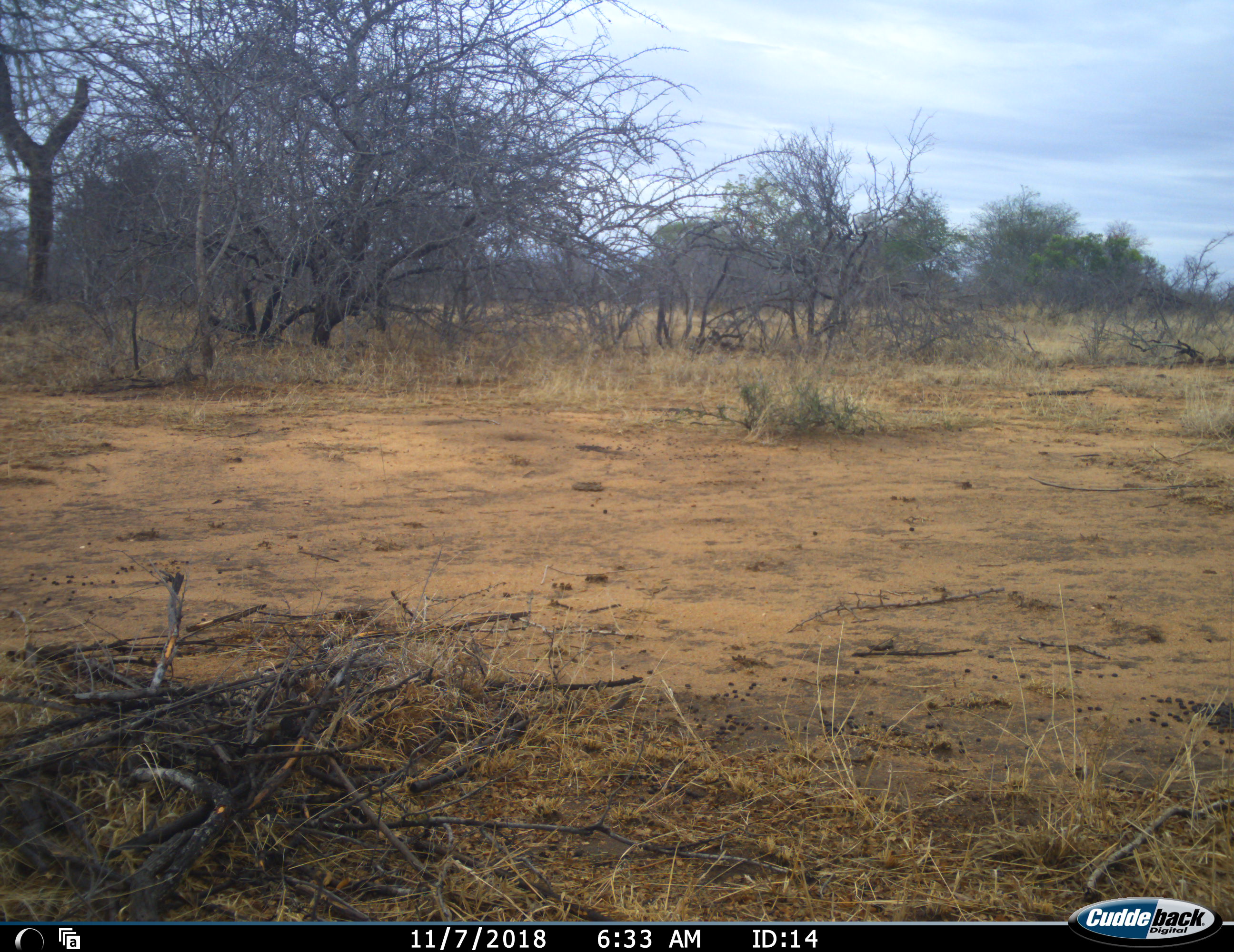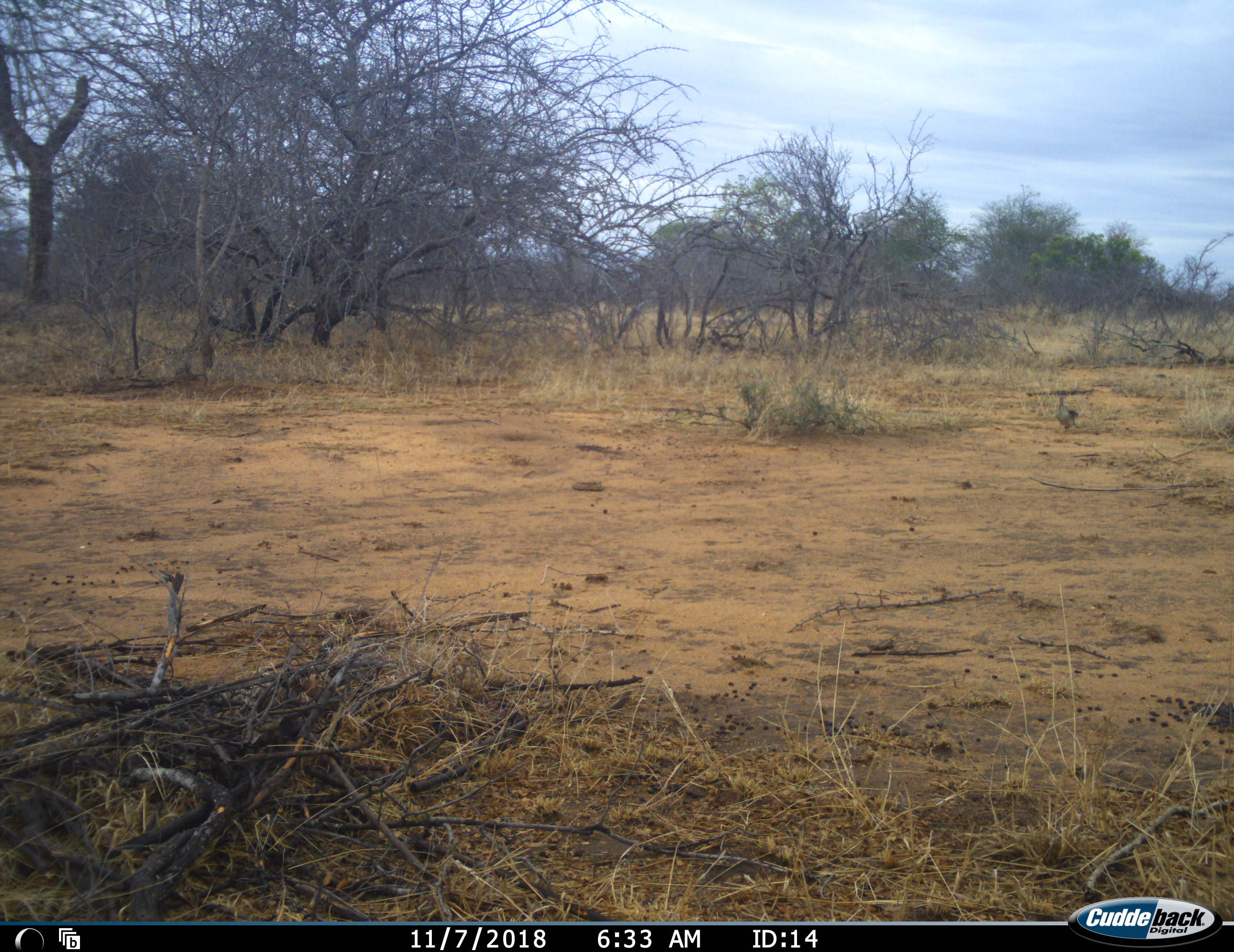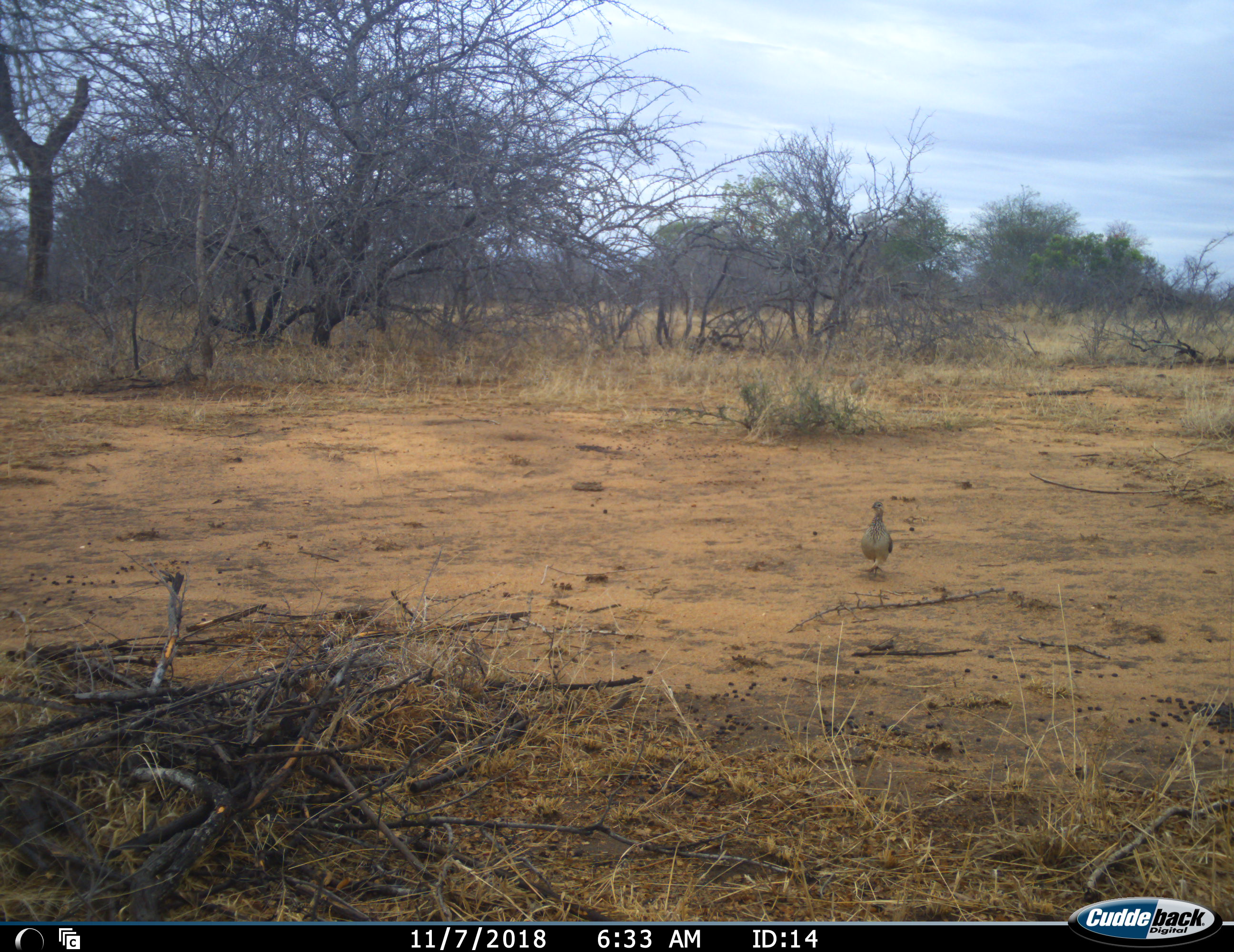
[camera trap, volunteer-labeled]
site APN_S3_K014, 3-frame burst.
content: unidentified animal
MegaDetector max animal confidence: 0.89